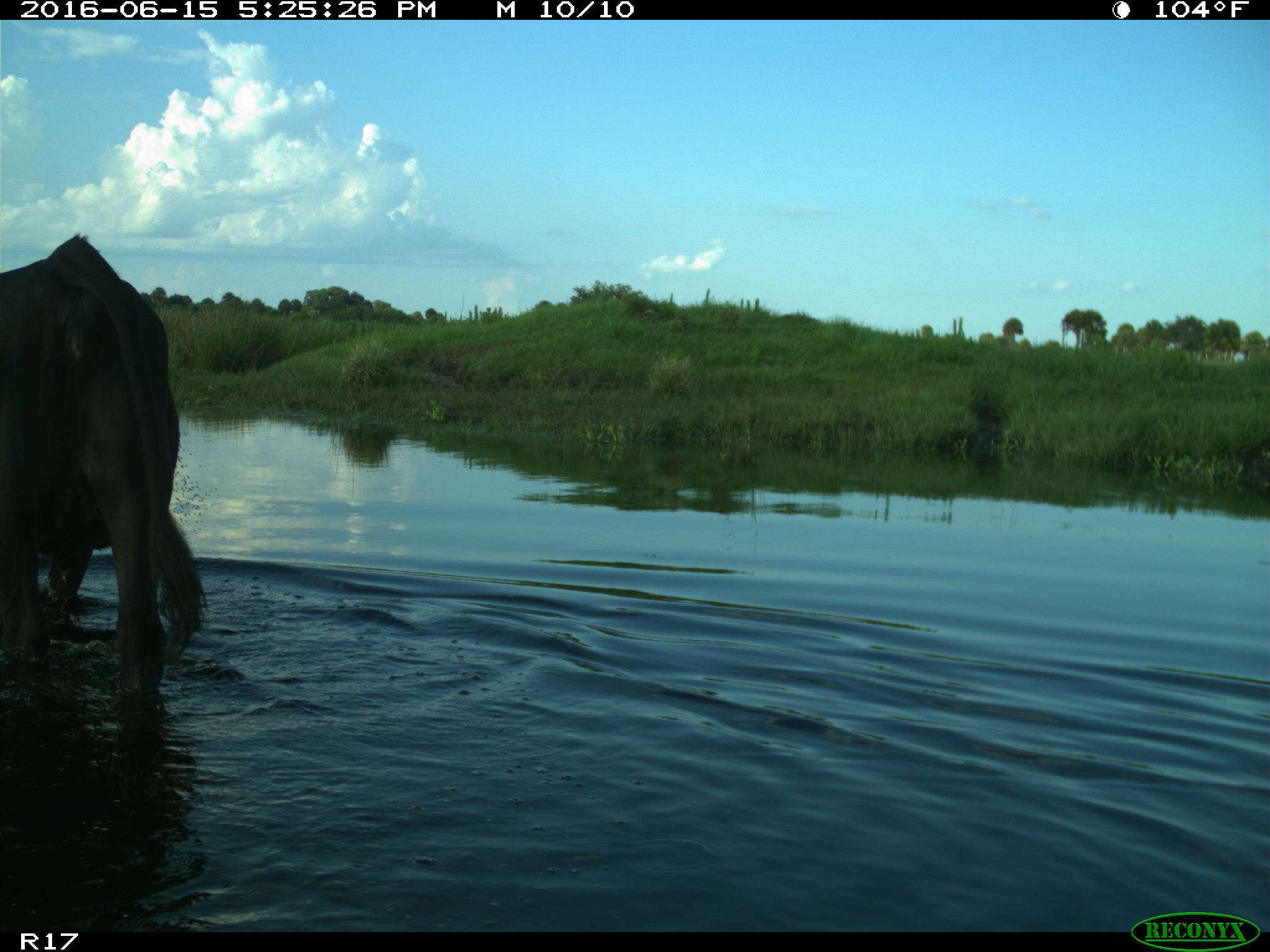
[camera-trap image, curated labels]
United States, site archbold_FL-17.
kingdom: Animalia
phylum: Chordata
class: Mammalia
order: Artiodactyla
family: Bovidae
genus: Bos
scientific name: Bos taurus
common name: domestic cow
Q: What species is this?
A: Bos taurus (domestic cow).